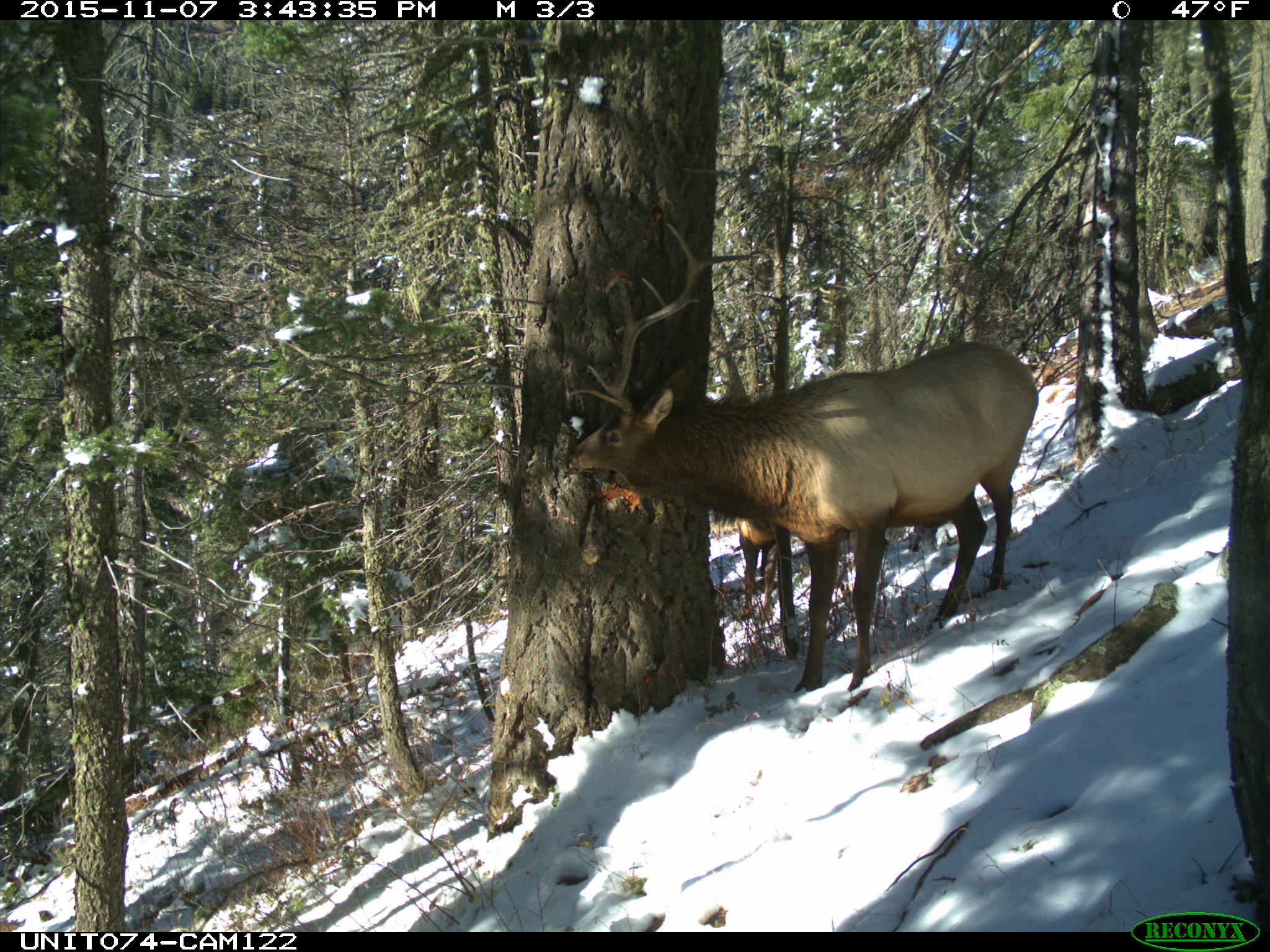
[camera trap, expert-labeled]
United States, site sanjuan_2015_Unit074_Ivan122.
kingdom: Animalia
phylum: Chordata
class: Mammalia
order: Artiodactyla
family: Cervidae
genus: Cervus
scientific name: Cervus elaphus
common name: red deer